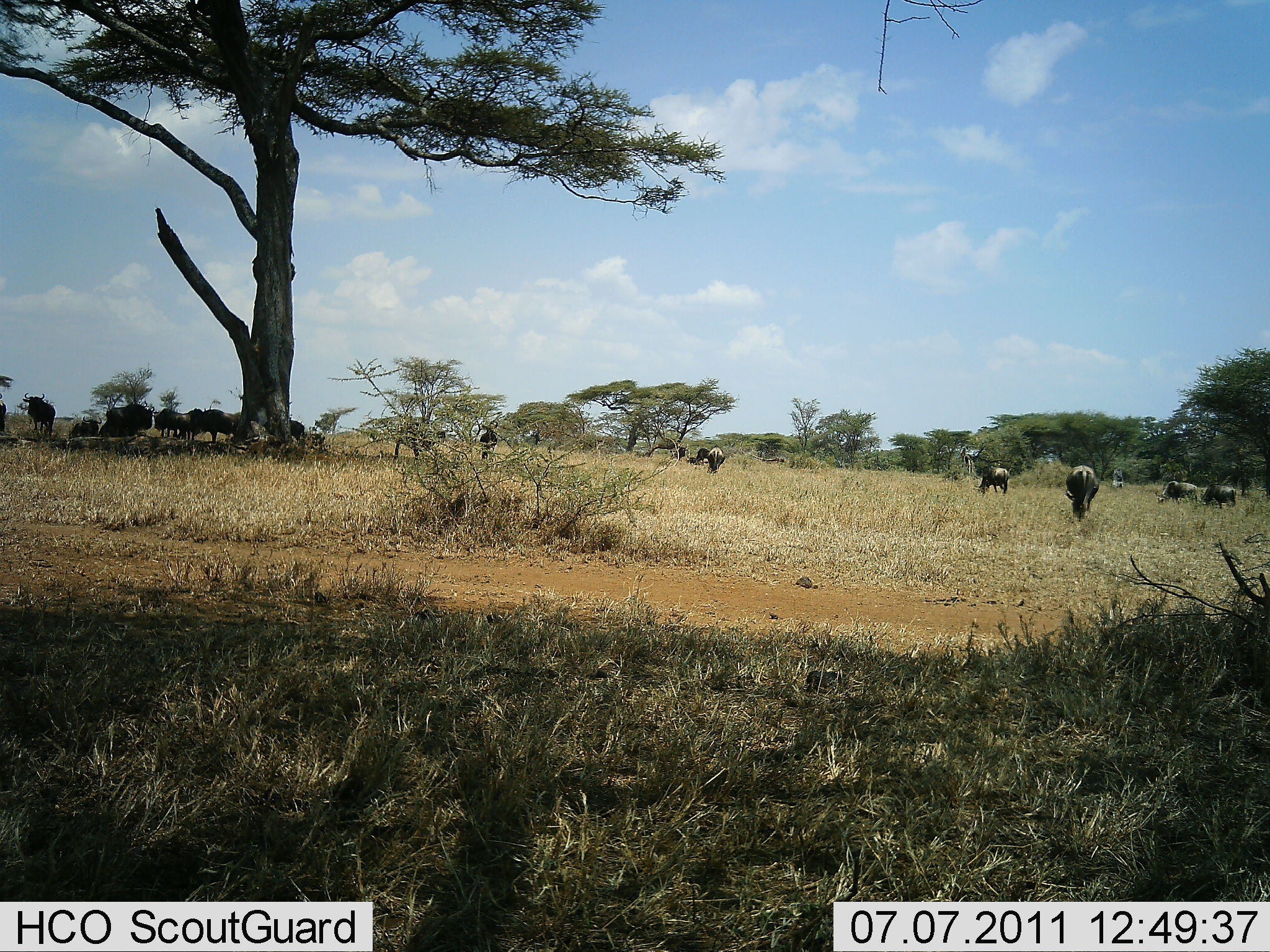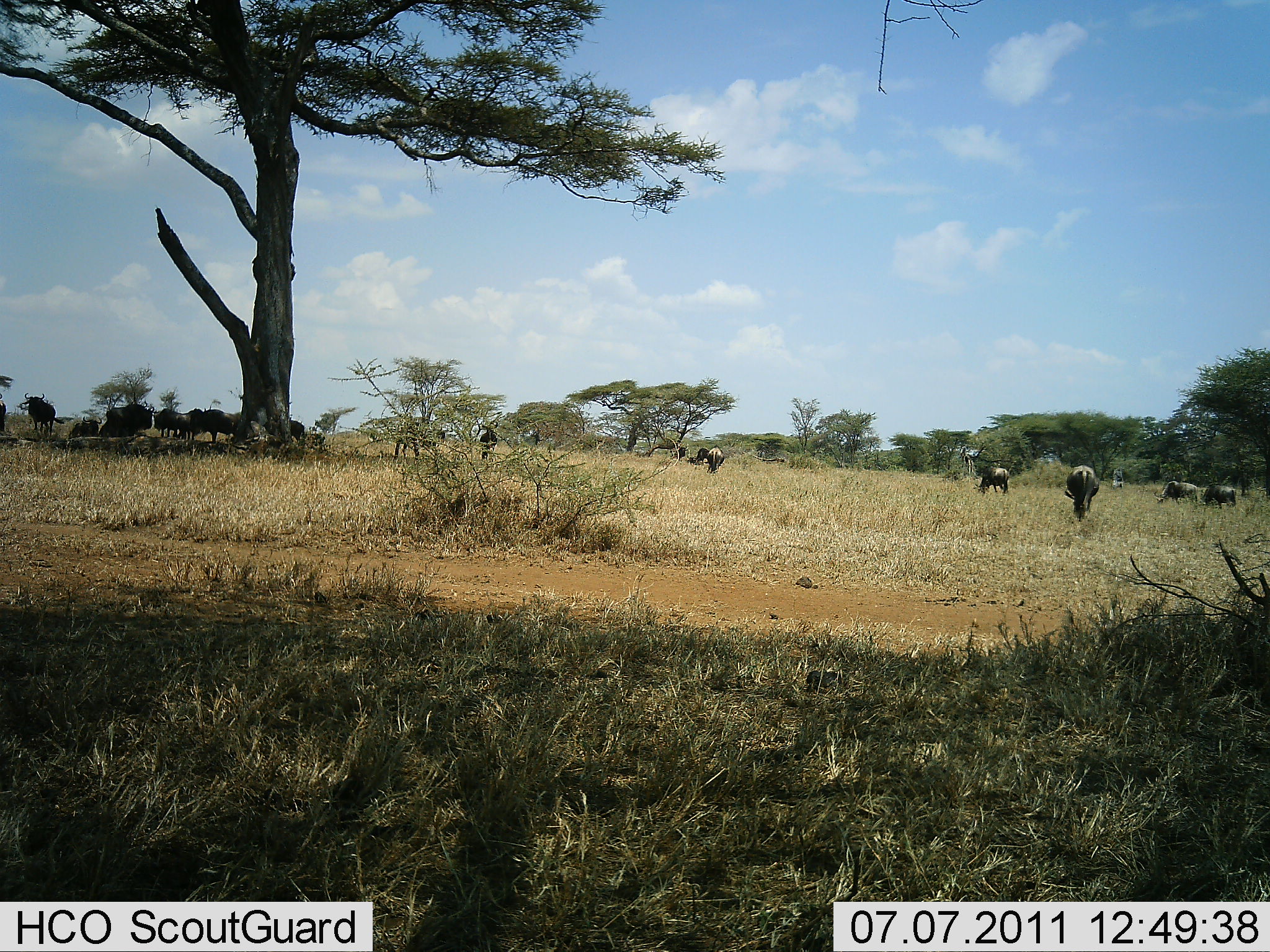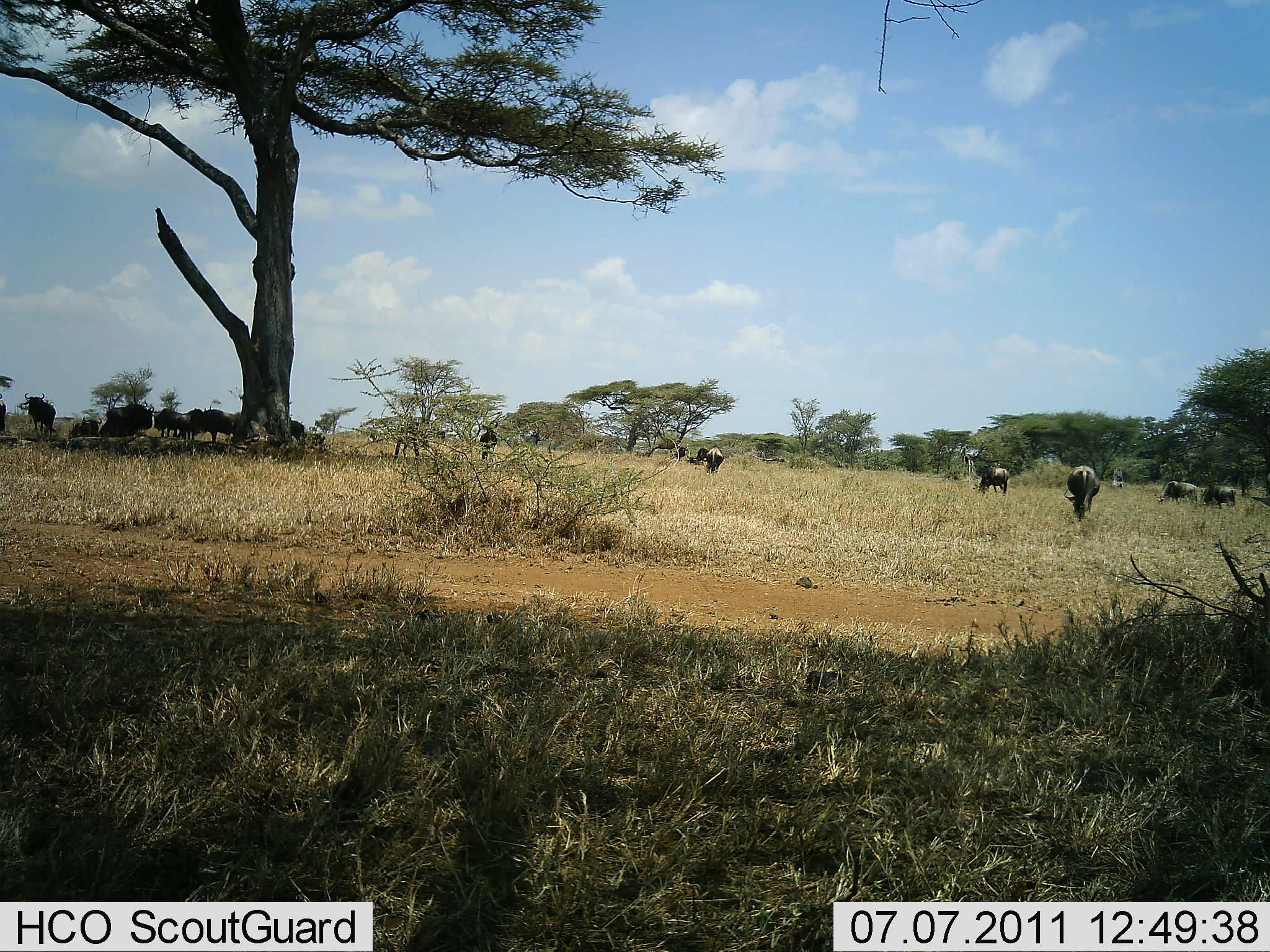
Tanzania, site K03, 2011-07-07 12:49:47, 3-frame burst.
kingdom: Animalia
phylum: Chordata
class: Mammalia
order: Artiodactyla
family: Bovidae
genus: Connochaetes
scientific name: Connochaetes taurinus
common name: blue wildebeest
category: wildebeest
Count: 11-50.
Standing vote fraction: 67%.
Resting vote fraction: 17%.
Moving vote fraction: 33%.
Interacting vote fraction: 0%.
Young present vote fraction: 0%.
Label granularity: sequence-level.